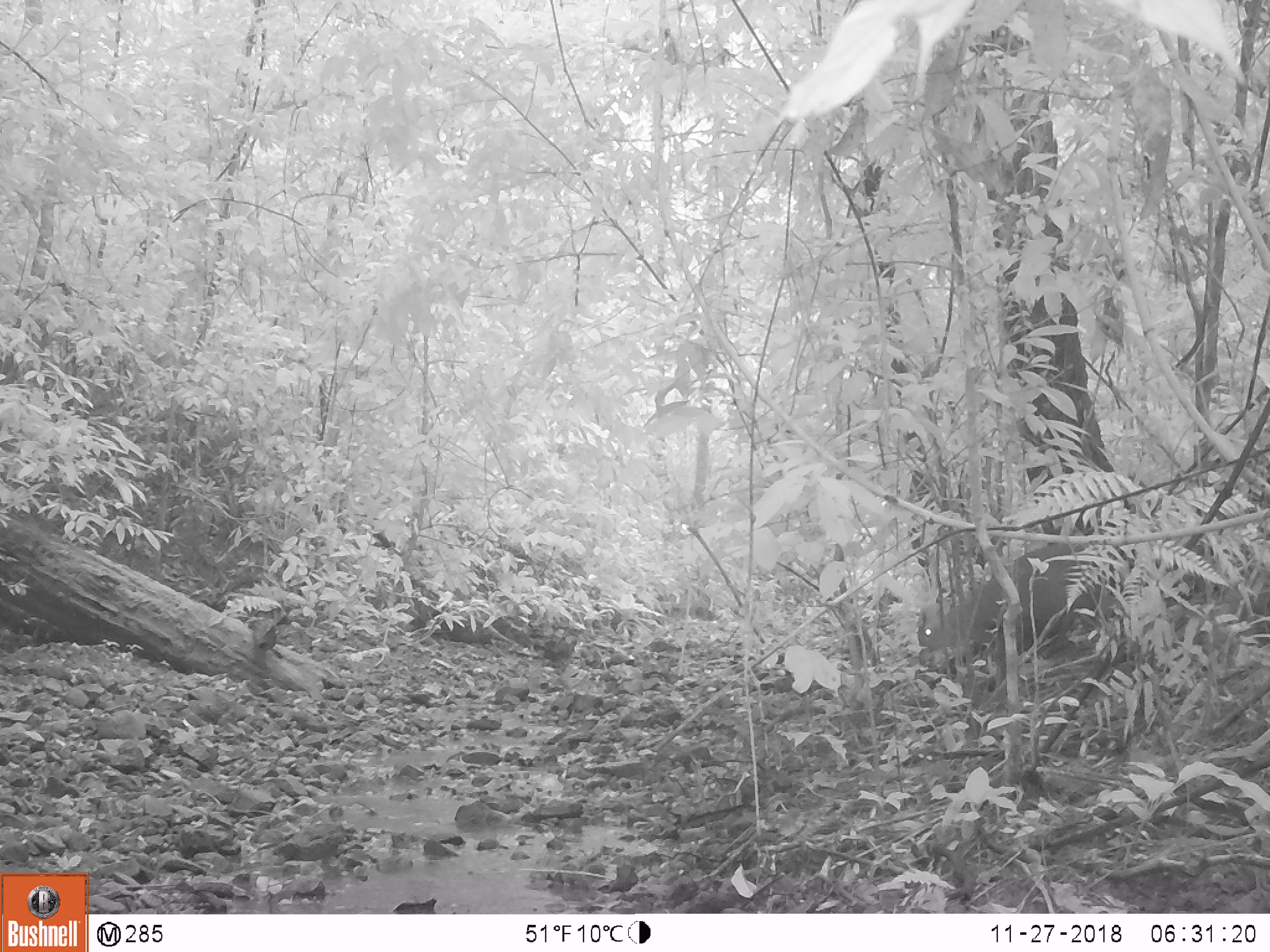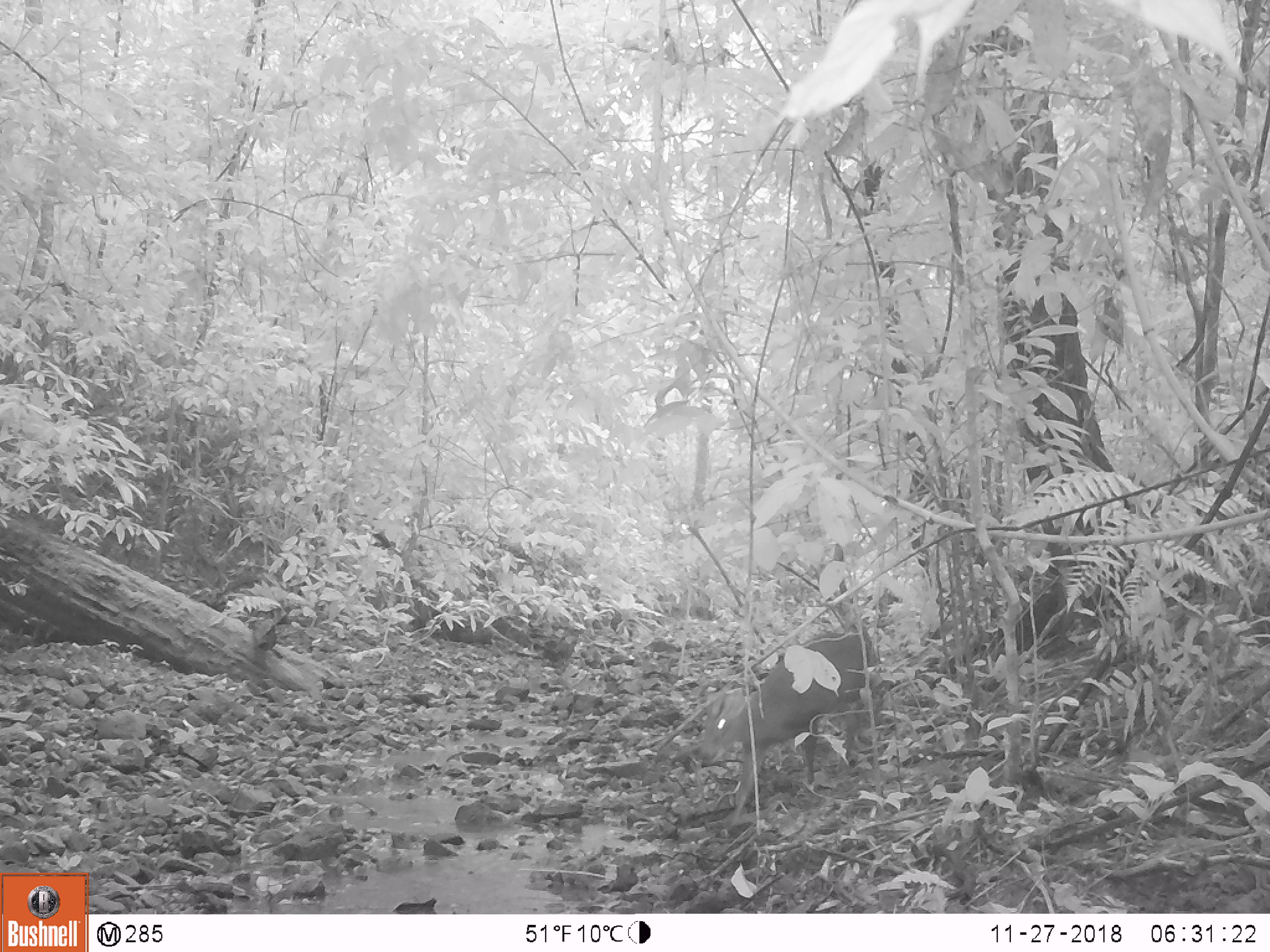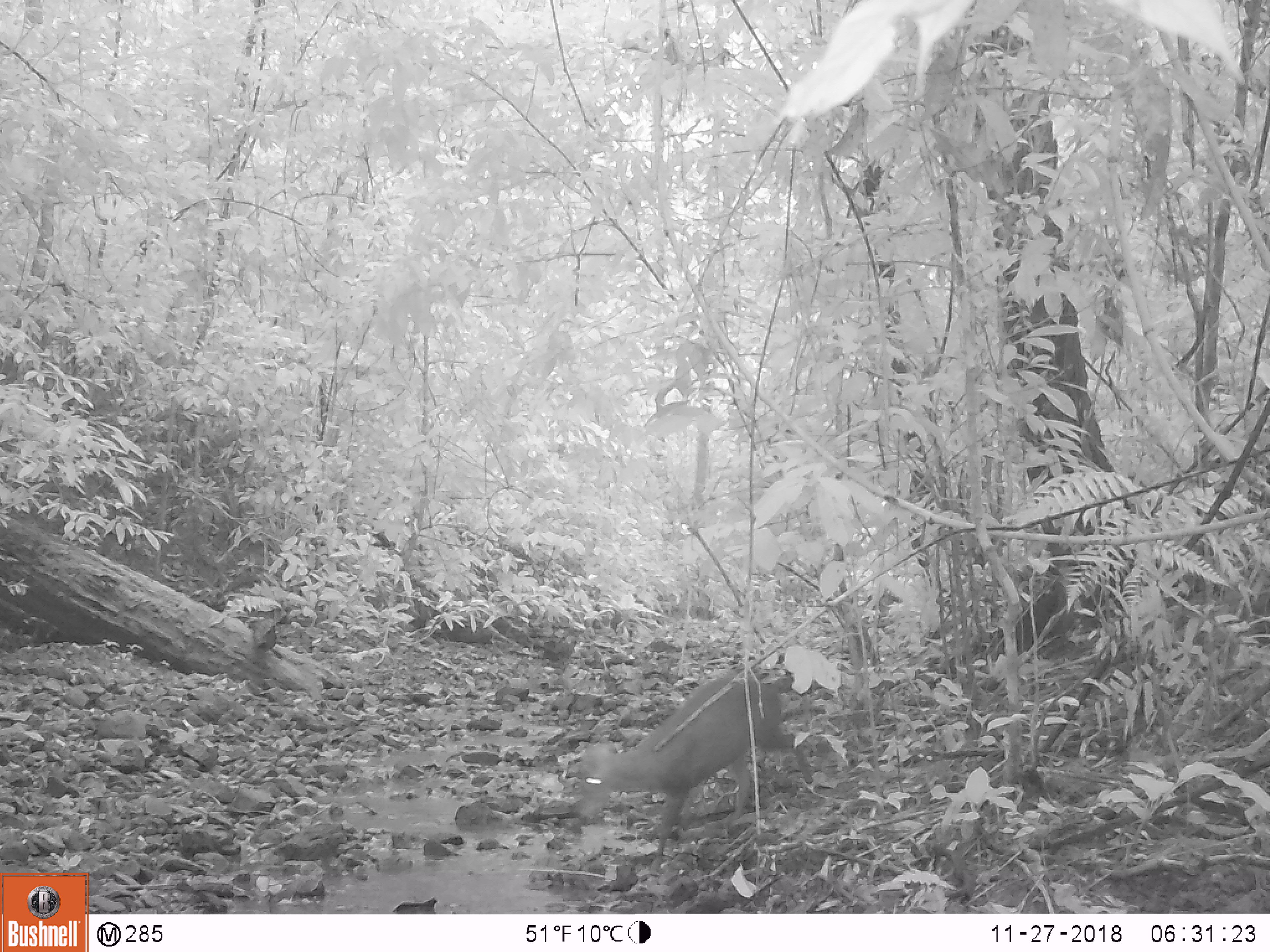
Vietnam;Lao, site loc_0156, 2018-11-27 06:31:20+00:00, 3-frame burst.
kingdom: Animalia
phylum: Chordata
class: Mammalia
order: Artiodactyla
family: Cervidae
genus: Muntiacus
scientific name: Muntiacus rooseveltorum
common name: roosevelt's muntjac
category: roosevelts muntjac group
Roosevelts muntjac group (roosevelt's muntjac) (Muntiacus rooseveltorum). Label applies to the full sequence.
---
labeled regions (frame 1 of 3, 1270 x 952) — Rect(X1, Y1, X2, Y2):
roosevelts muntjac group: Rect(918, 543, 1135, 653)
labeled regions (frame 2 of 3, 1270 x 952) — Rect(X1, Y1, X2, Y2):
roosevelts muntjac group: Rect(696, 631, 881, 830)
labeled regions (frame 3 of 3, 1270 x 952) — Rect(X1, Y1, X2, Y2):
roosevelts muntjac group: Rect(576, 674, 812, 873)